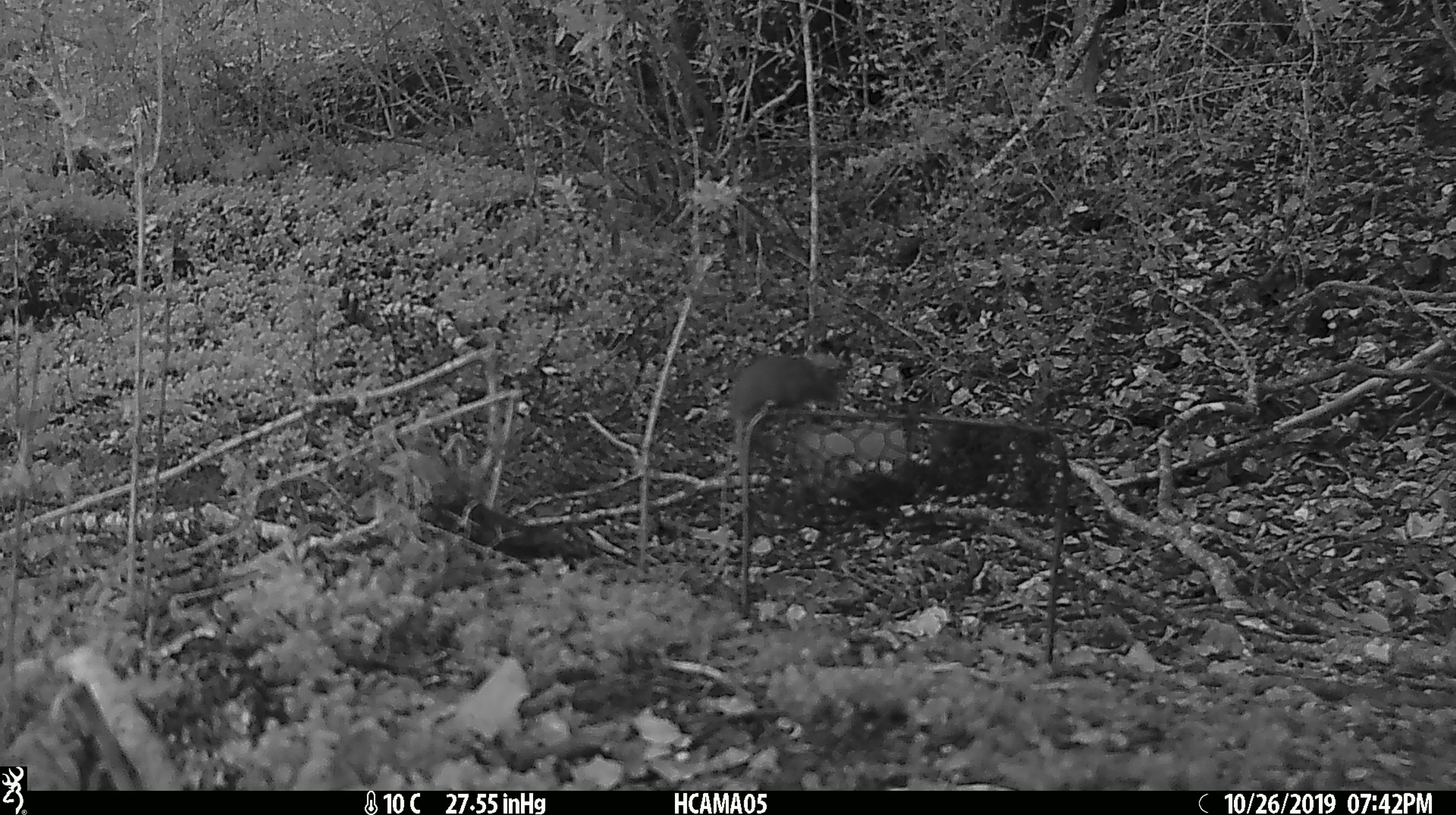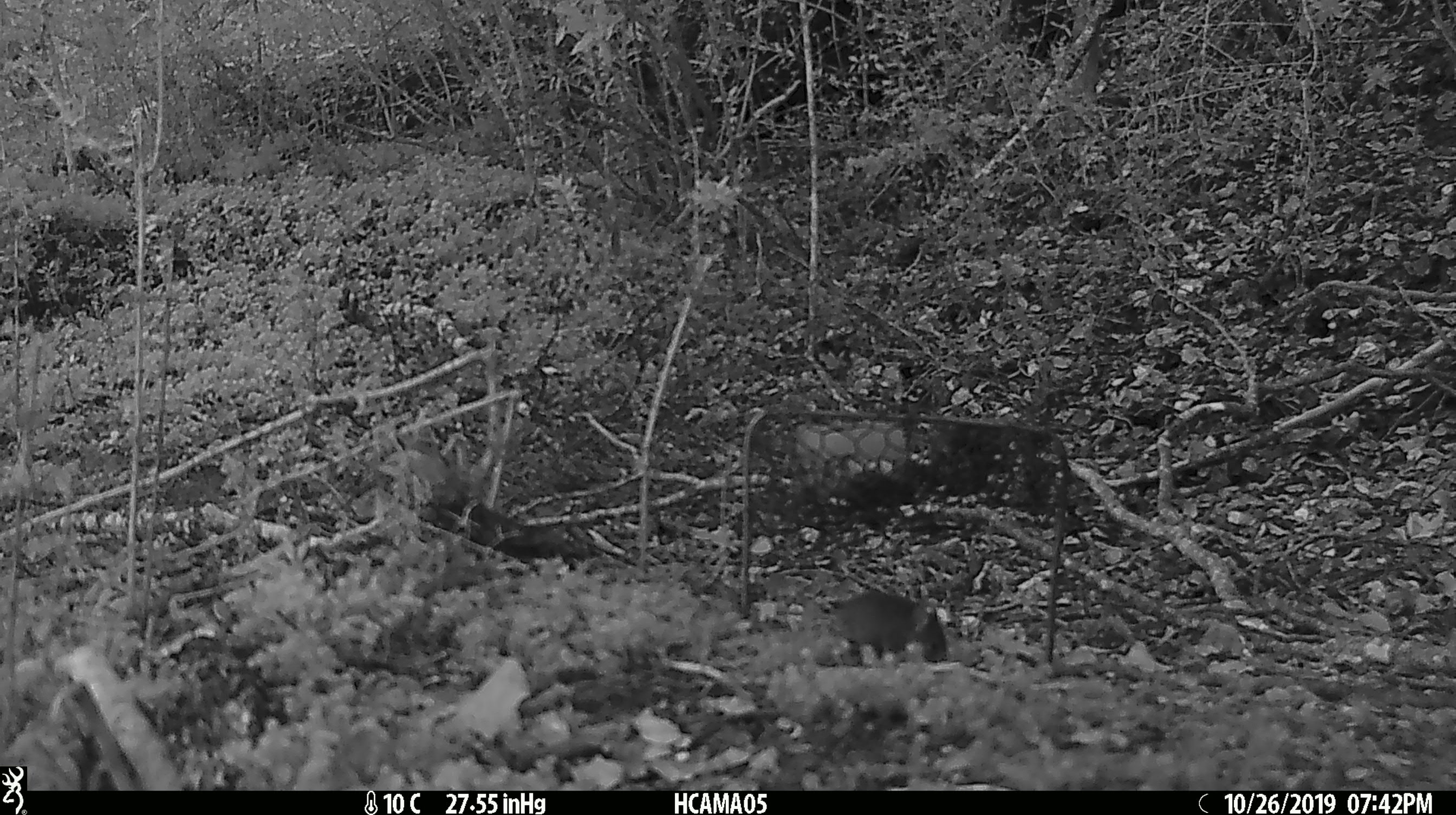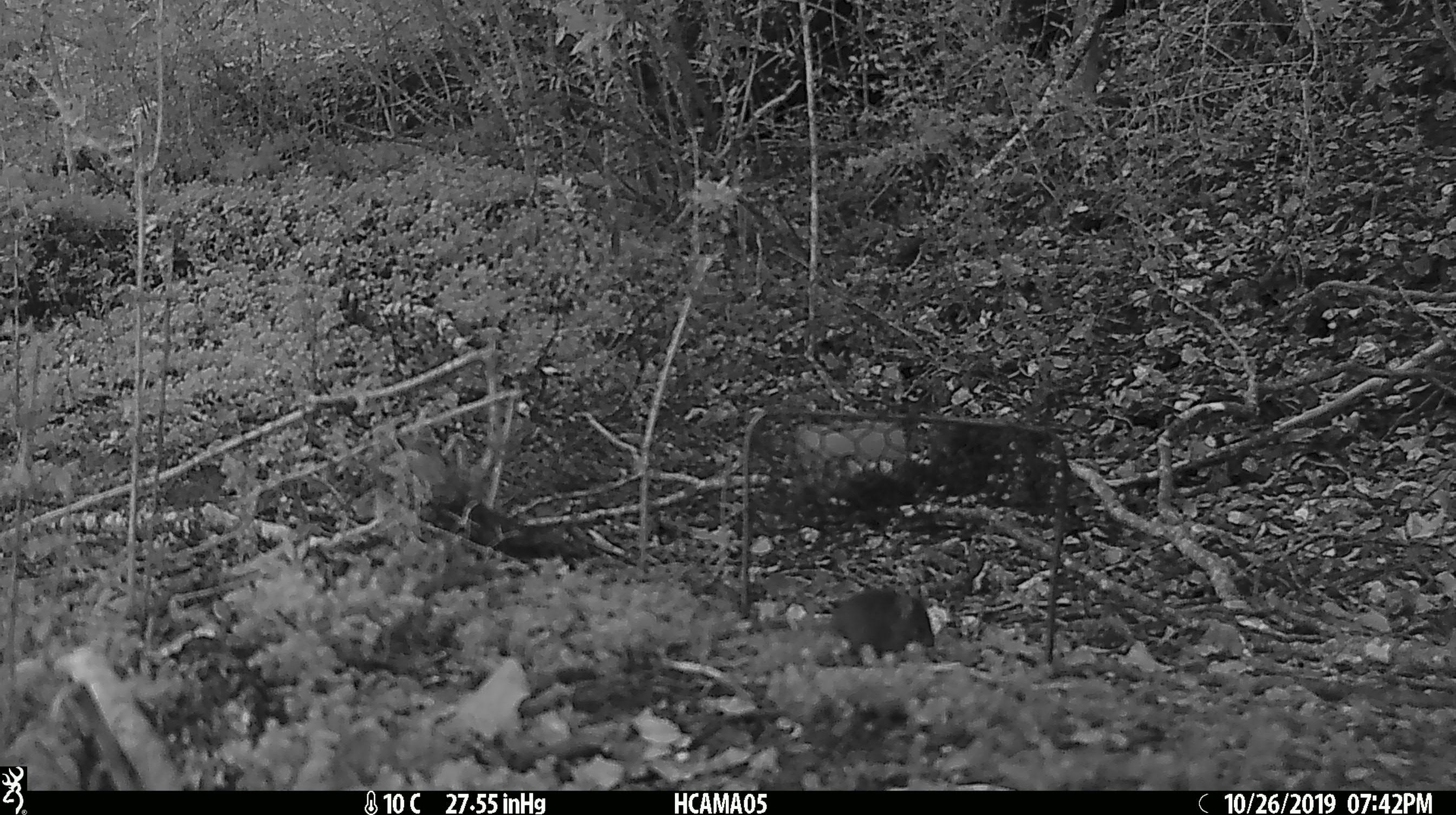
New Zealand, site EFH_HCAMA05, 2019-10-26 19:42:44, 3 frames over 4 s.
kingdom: Animalia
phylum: Chordata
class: Mammalia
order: Rodentia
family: Muridae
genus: Mus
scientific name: Mus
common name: mouse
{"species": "mouse (Mus)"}